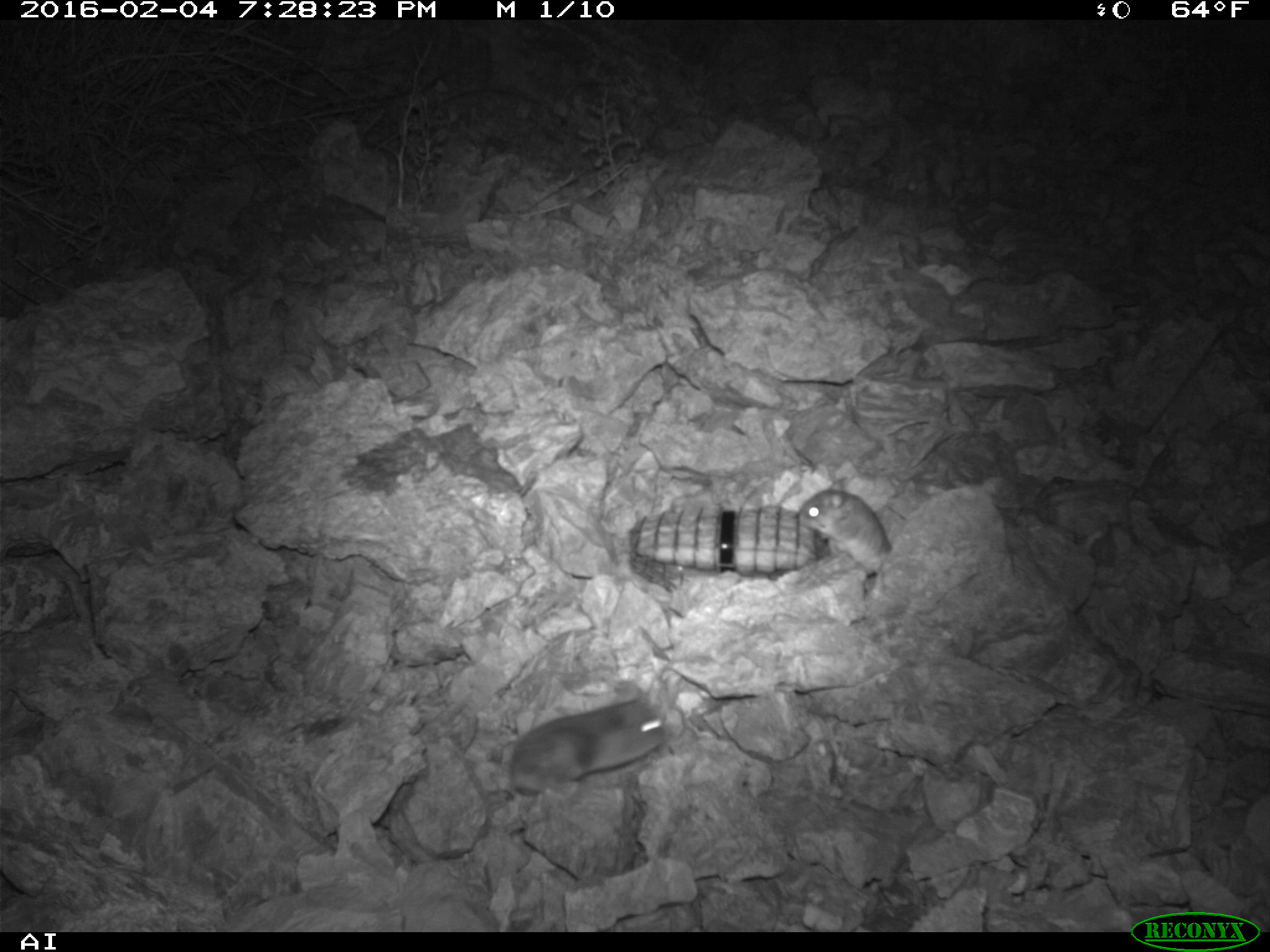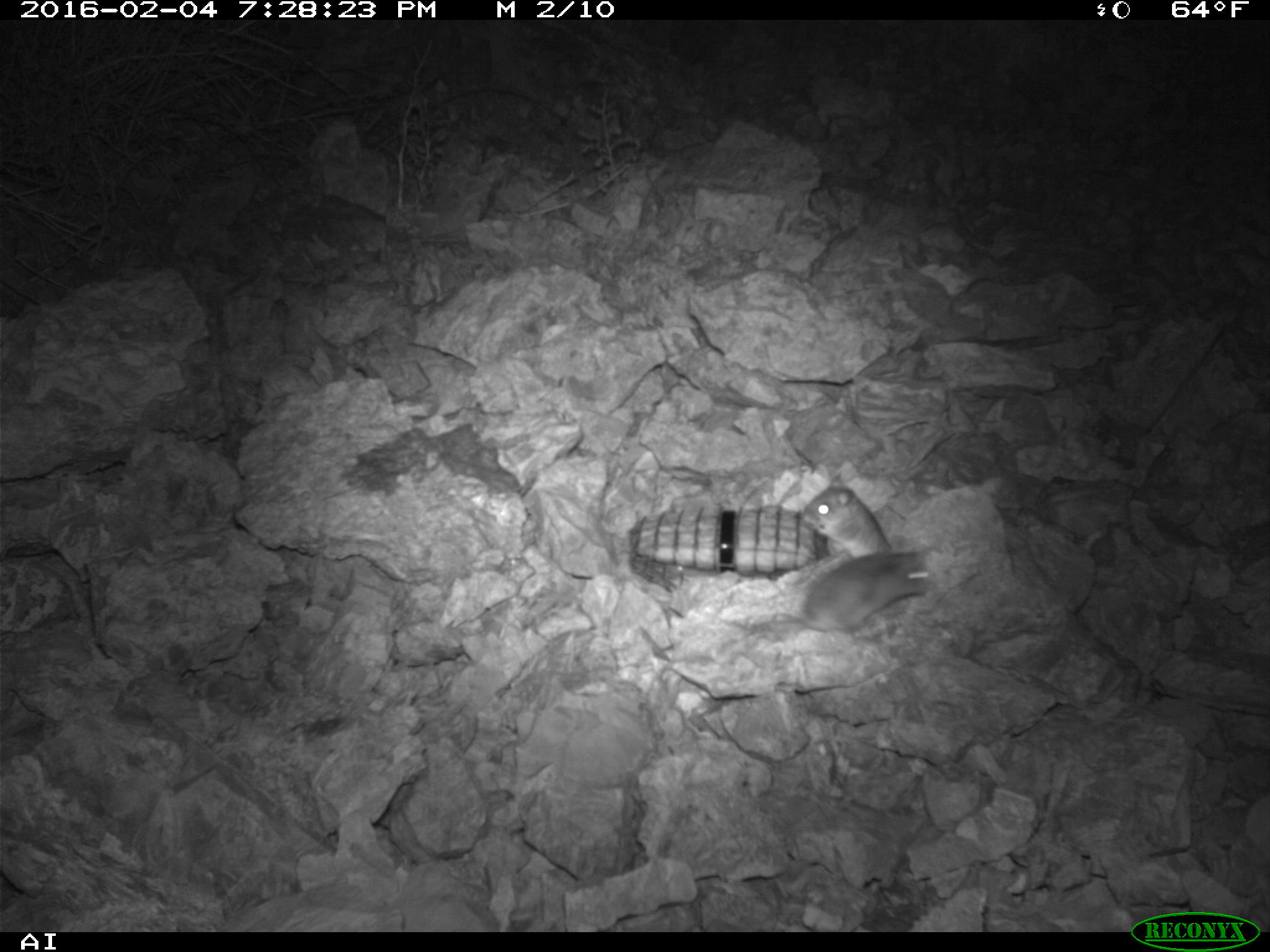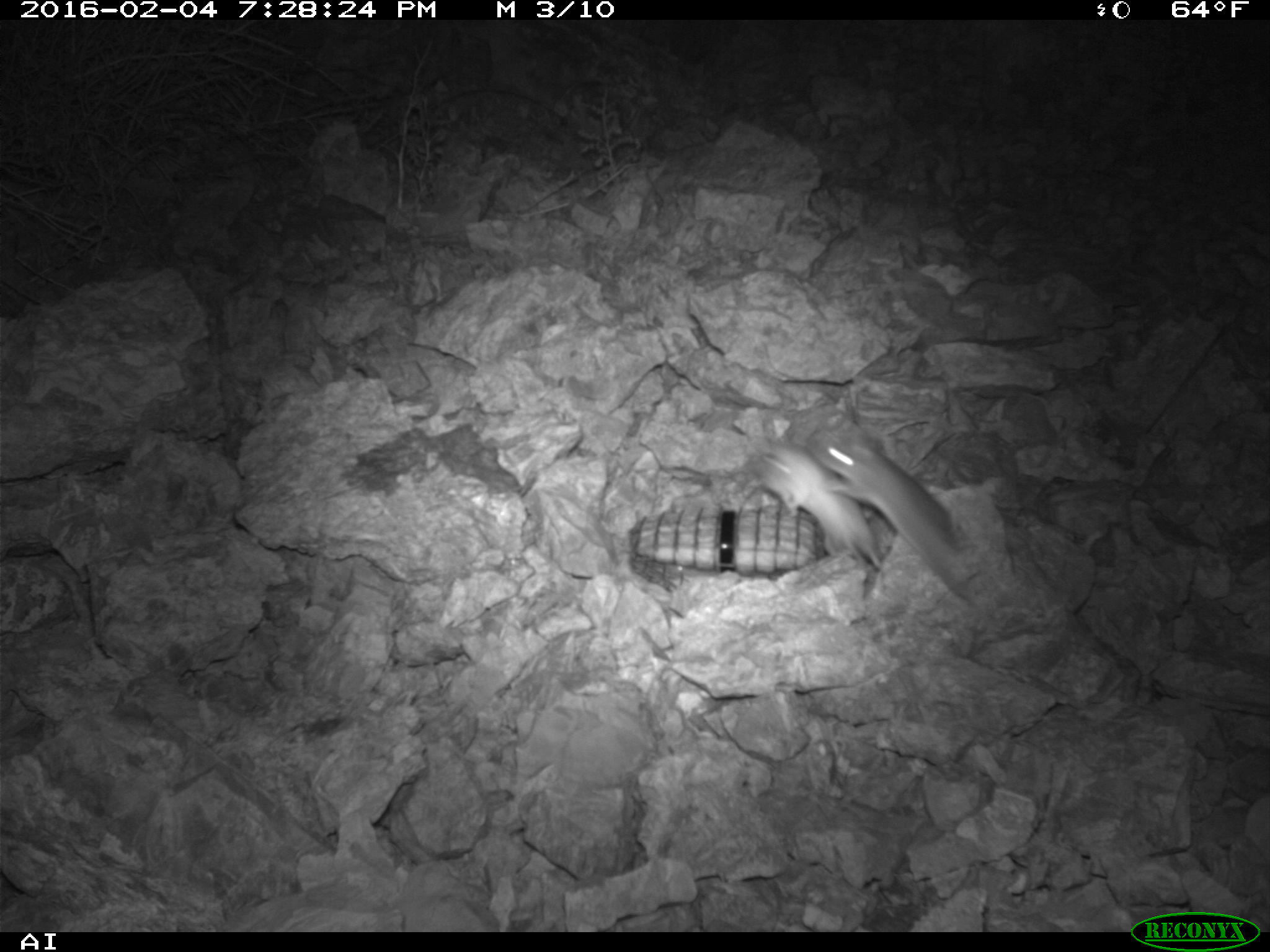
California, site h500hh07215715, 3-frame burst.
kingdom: Animalia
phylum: Chordata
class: Mammalia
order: Rodentia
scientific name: Rodentia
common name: rodent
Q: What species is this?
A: Rodent (Rodentia).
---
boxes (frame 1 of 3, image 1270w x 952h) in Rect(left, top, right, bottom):
rodent: Rect(509, 691, 668, 797); Rect(794, 477, 894, 576)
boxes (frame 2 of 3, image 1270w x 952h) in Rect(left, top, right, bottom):
rodent: Rect(753, 545, 928, 634); Rect(801, 474, 892, 560)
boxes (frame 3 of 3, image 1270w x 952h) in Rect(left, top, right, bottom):
rodent: Rect(803, 423, 992, 610); Rect(728, 423, 885, 575)